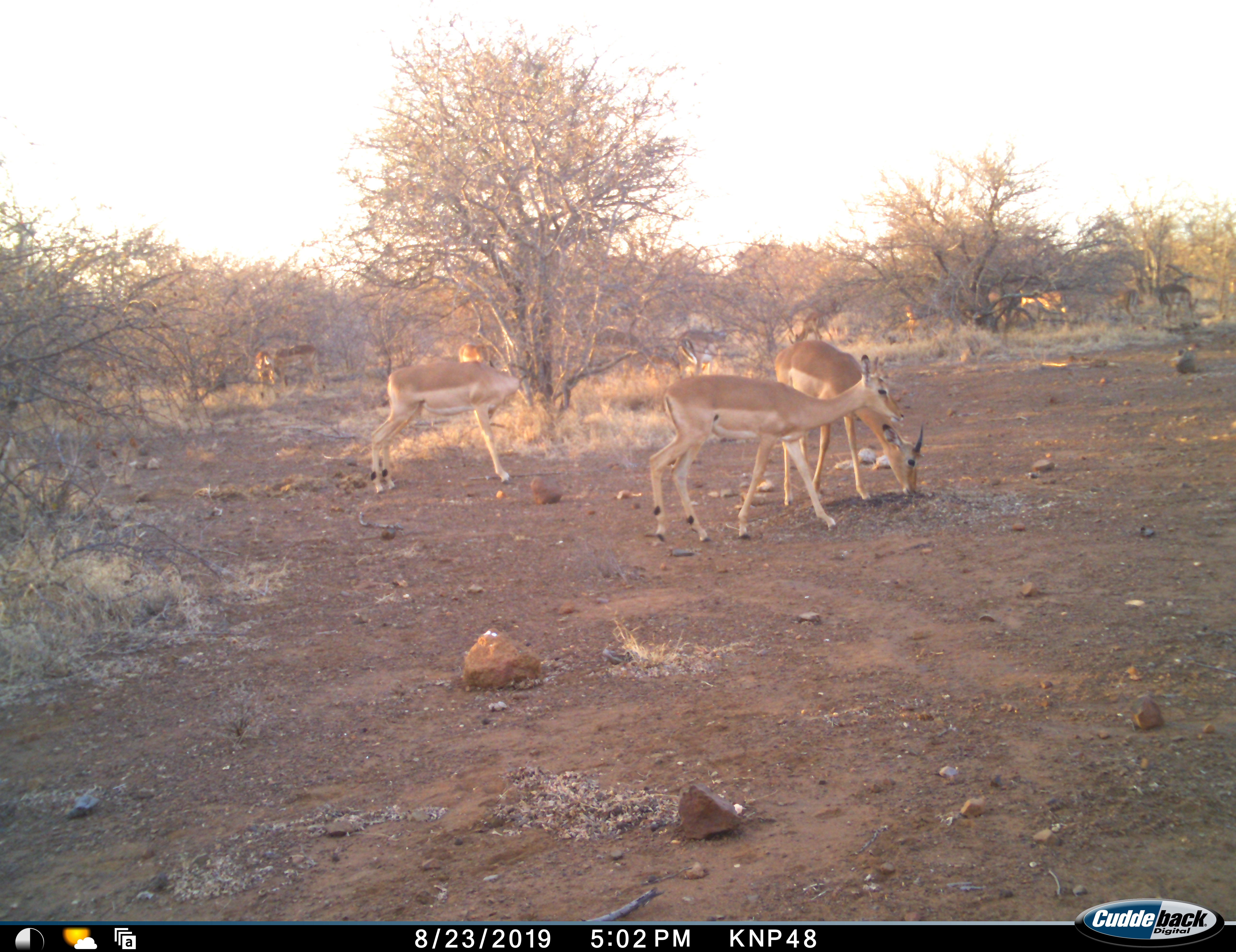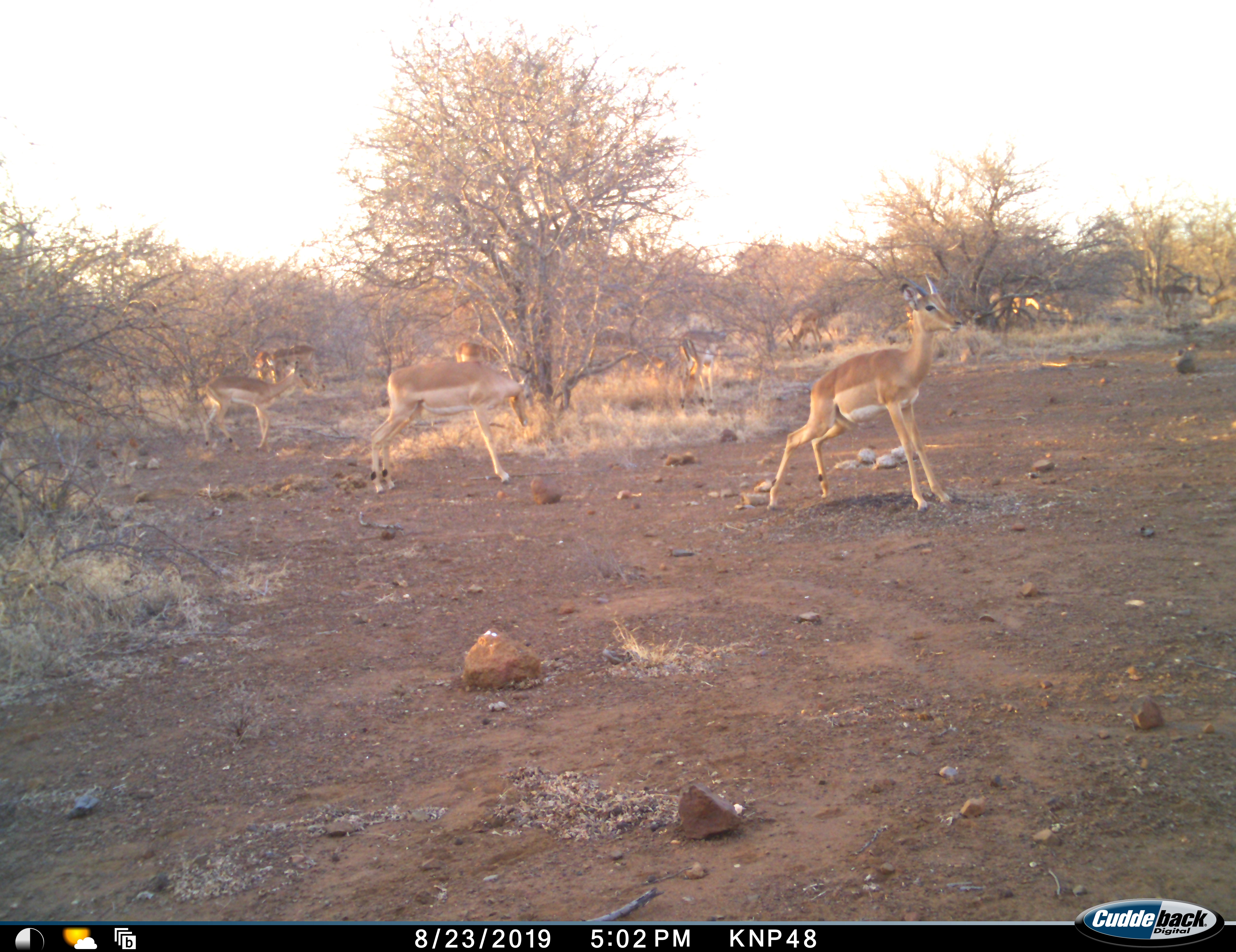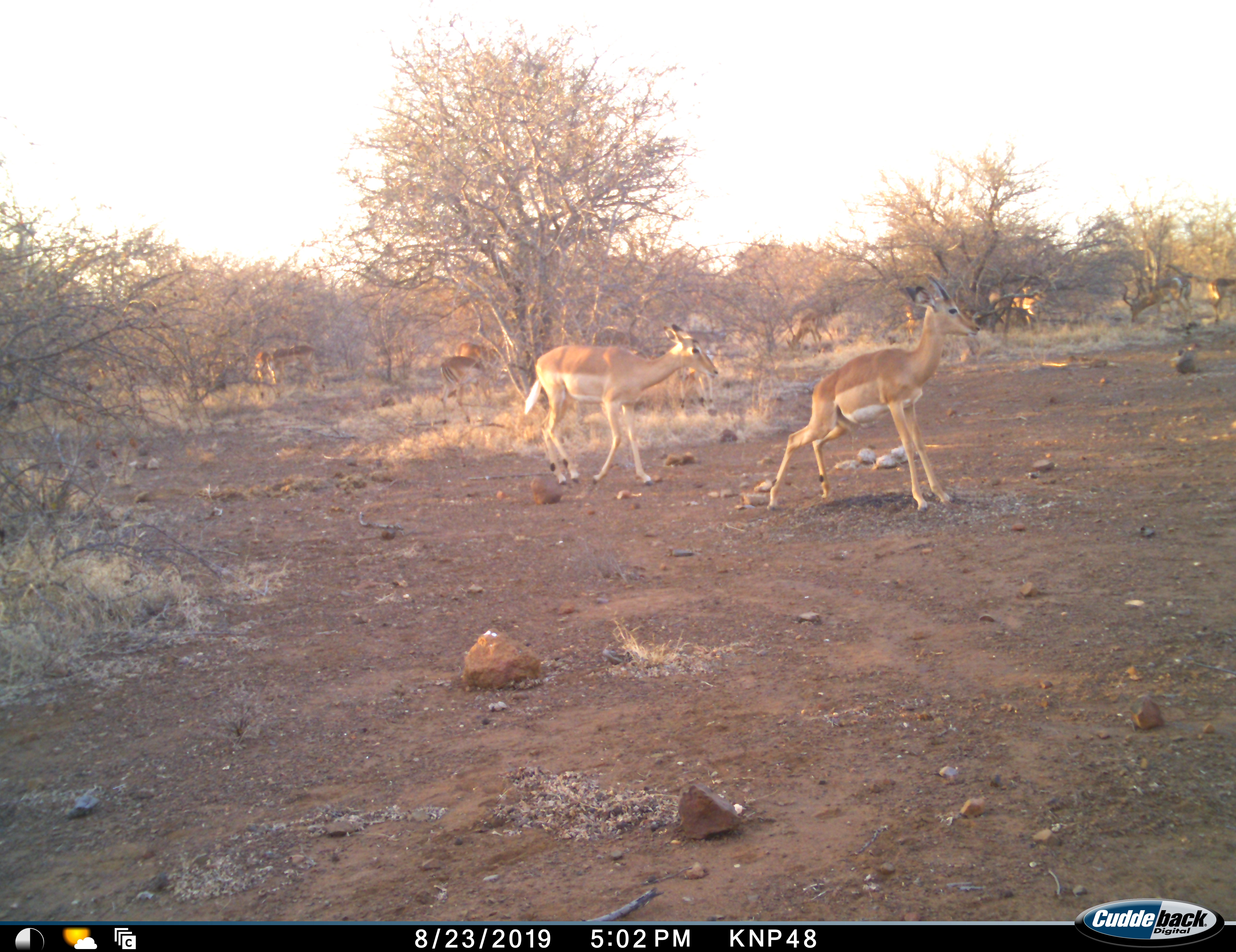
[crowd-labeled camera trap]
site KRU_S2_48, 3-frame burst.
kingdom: Animalia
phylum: Chordata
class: Mammalia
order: Artiodactyla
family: Bovidae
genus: Aepyceros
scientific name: Aepyceros melampus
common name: impala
Impala (Aepyceros melampus), count 11-50. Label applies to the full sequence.